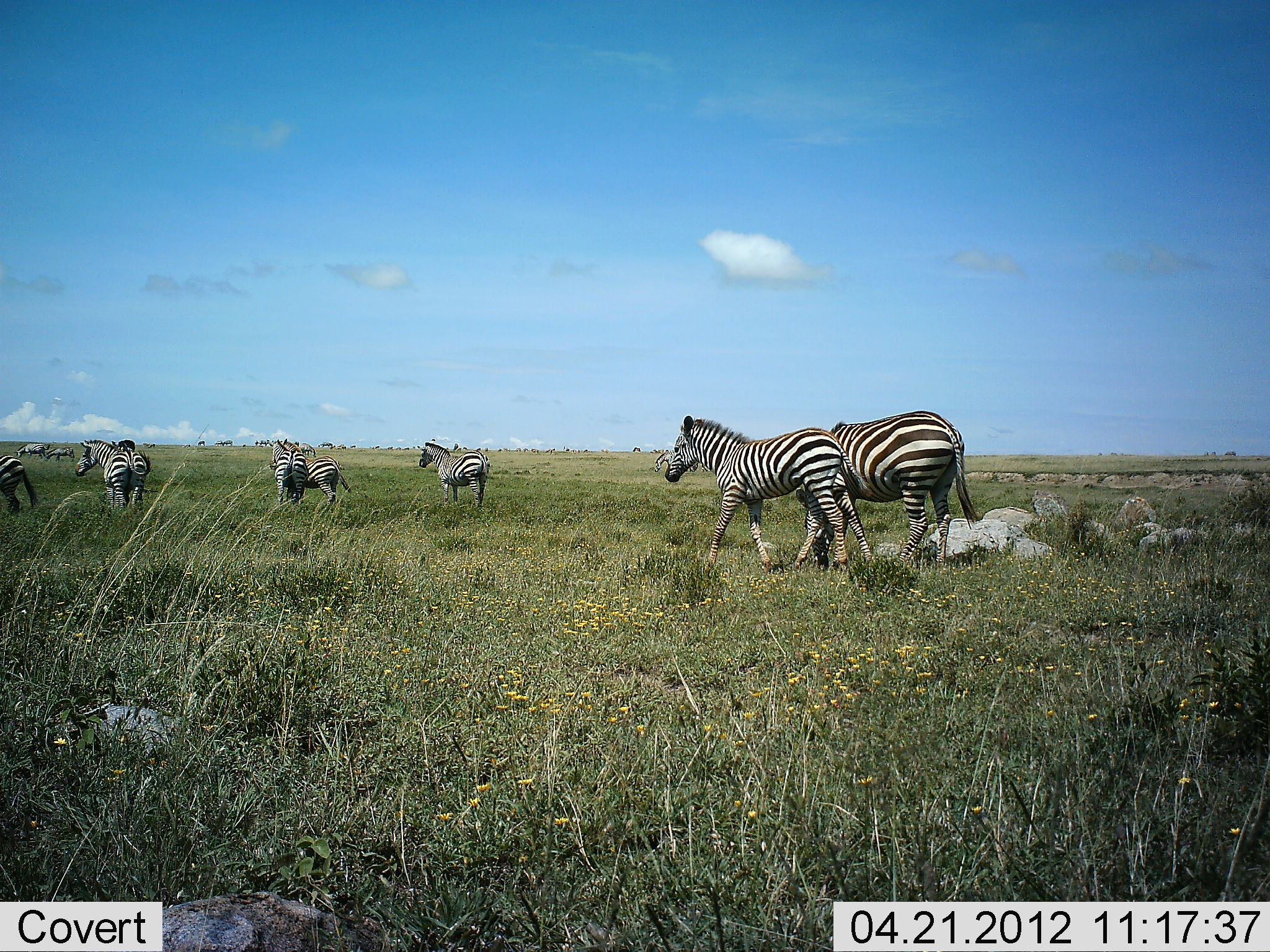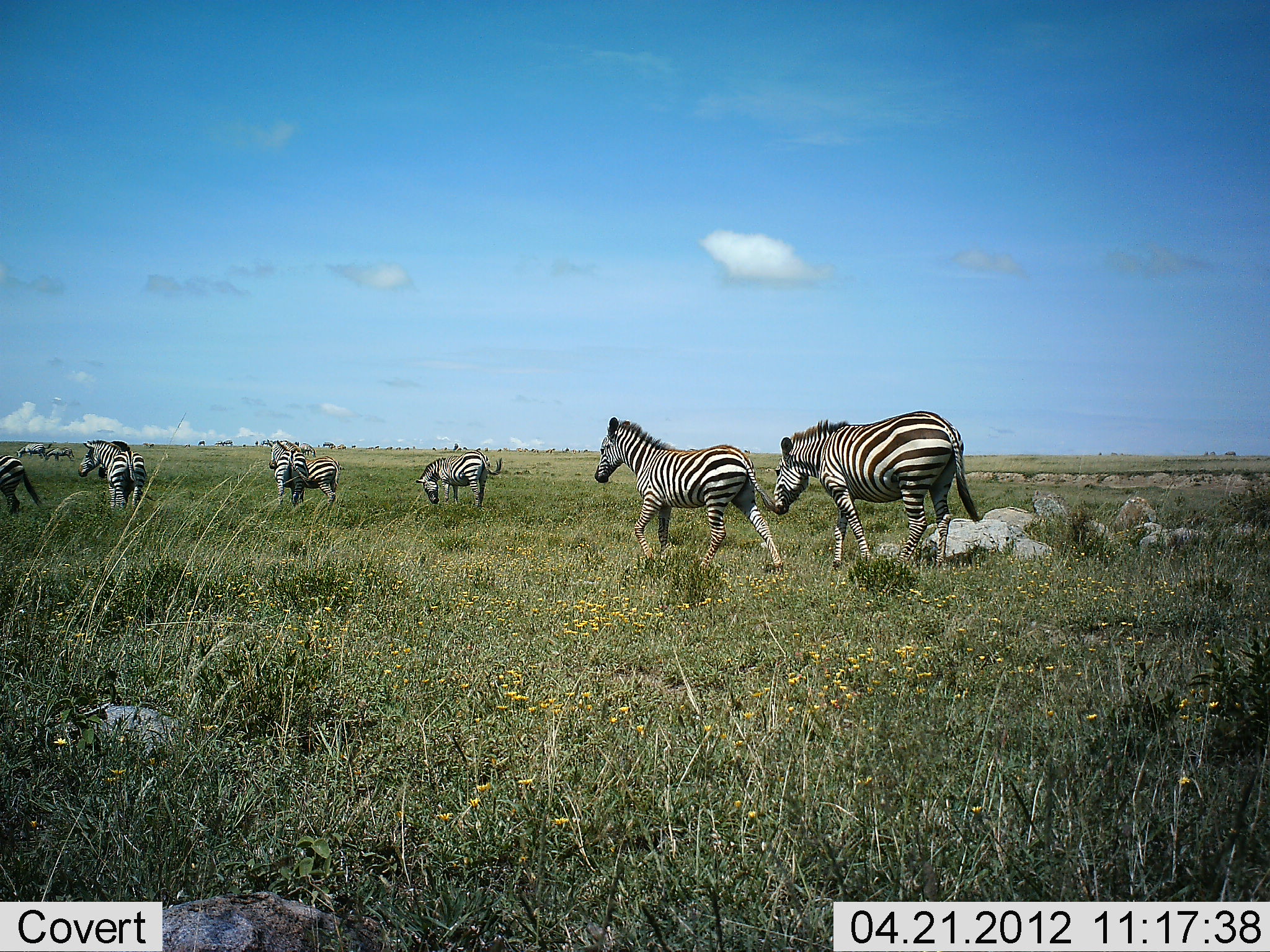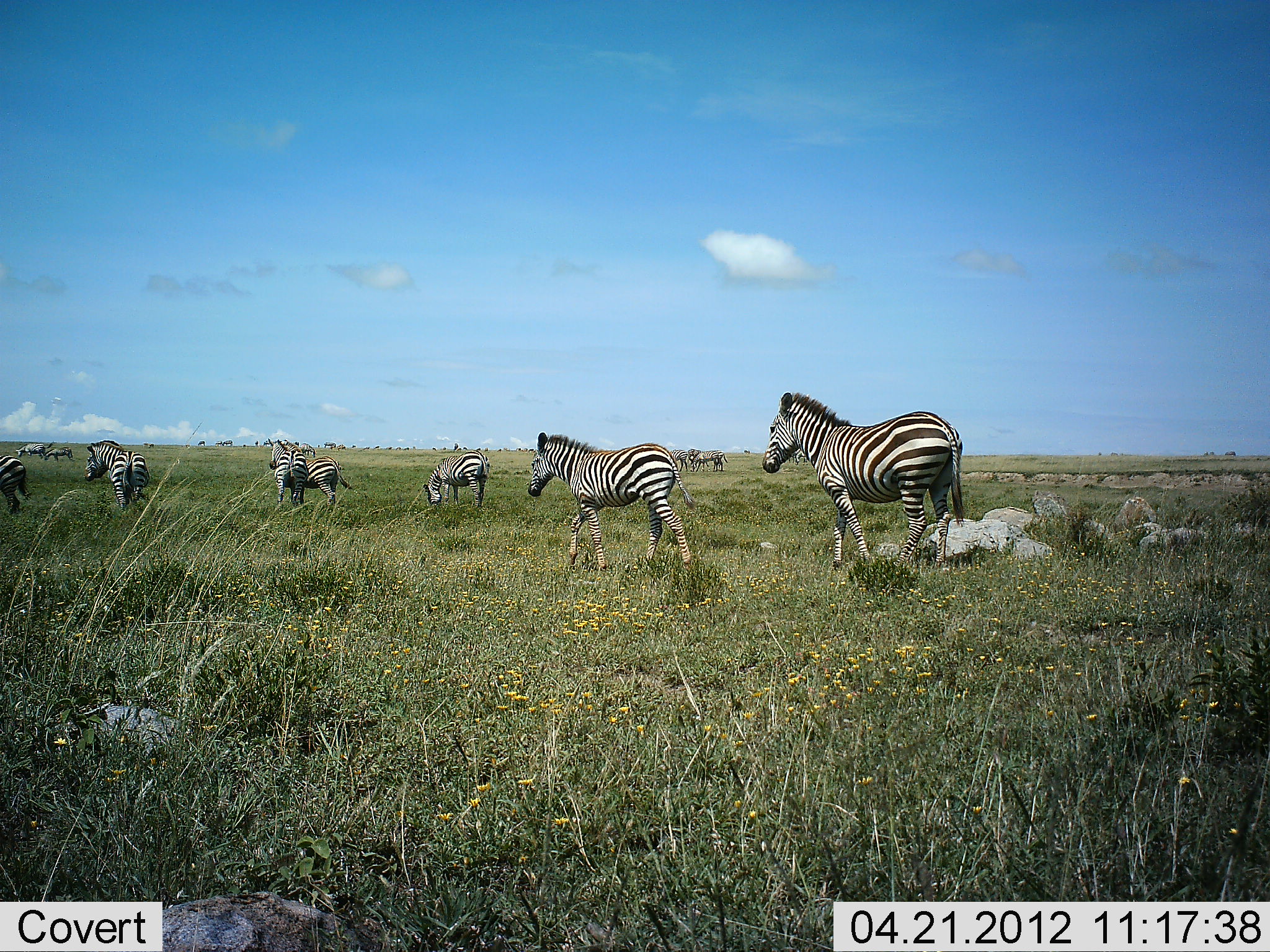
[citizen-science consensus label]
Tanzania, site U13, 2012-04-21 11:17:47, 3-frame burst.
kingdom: Animalia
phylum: Chordata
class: Mammalia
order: Perissodactyla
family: Equidae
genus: Equus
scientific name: Equus quagga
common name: plains zebra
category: zebra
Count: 9.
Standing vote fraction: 40%.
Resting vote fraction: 3%.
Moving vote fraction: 97%.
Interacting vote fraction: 3%.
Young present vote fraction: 23%.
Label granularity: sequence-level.